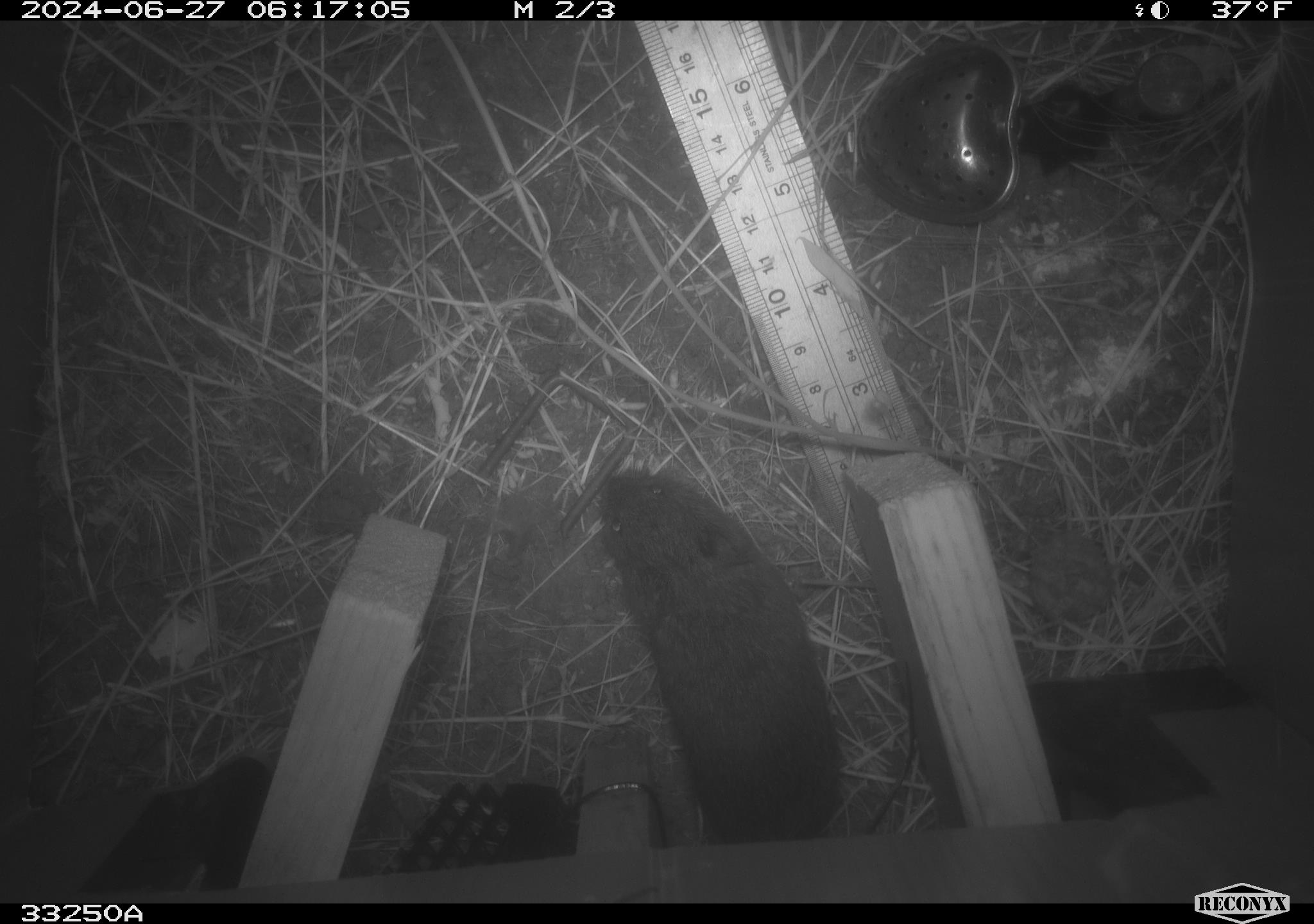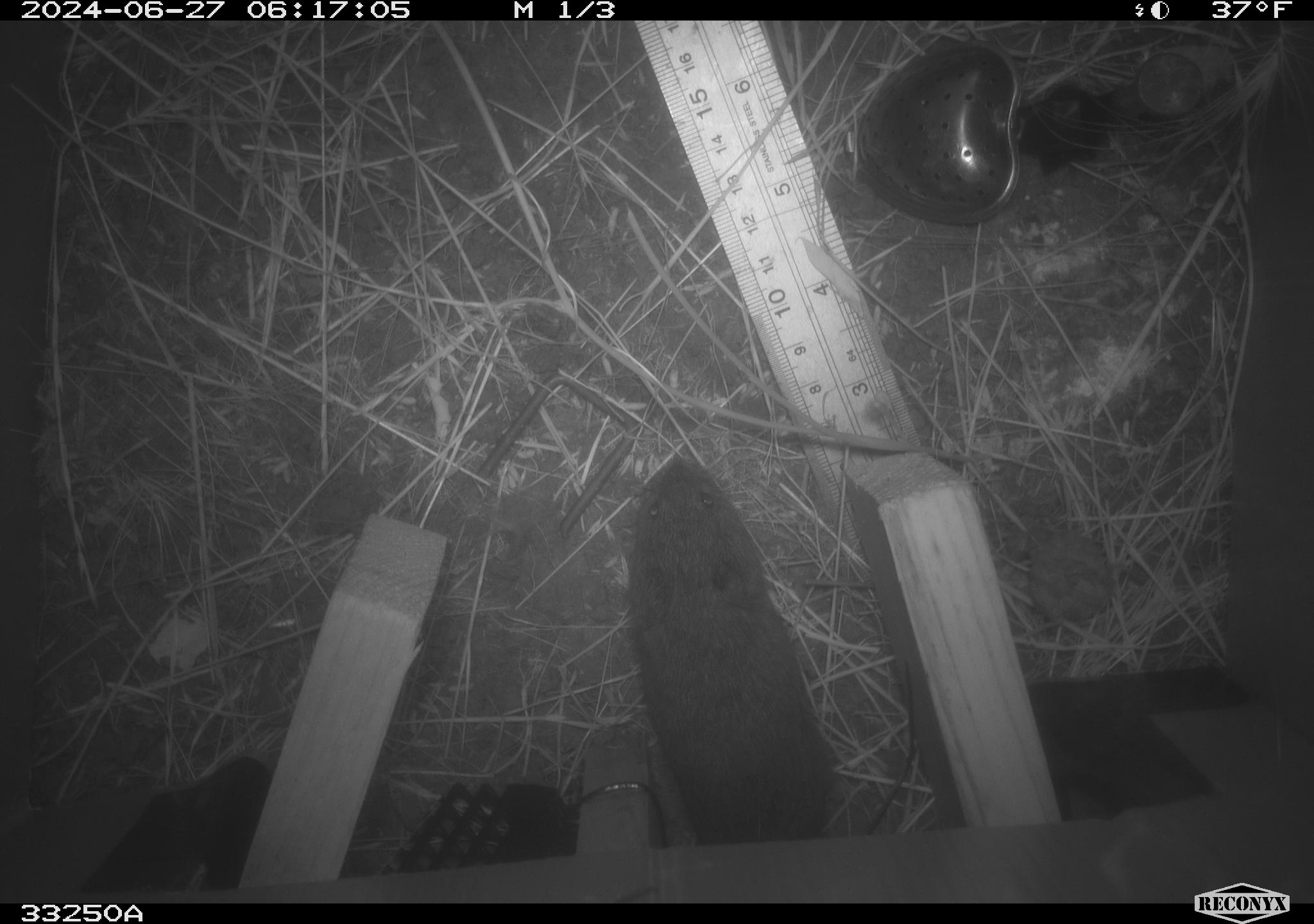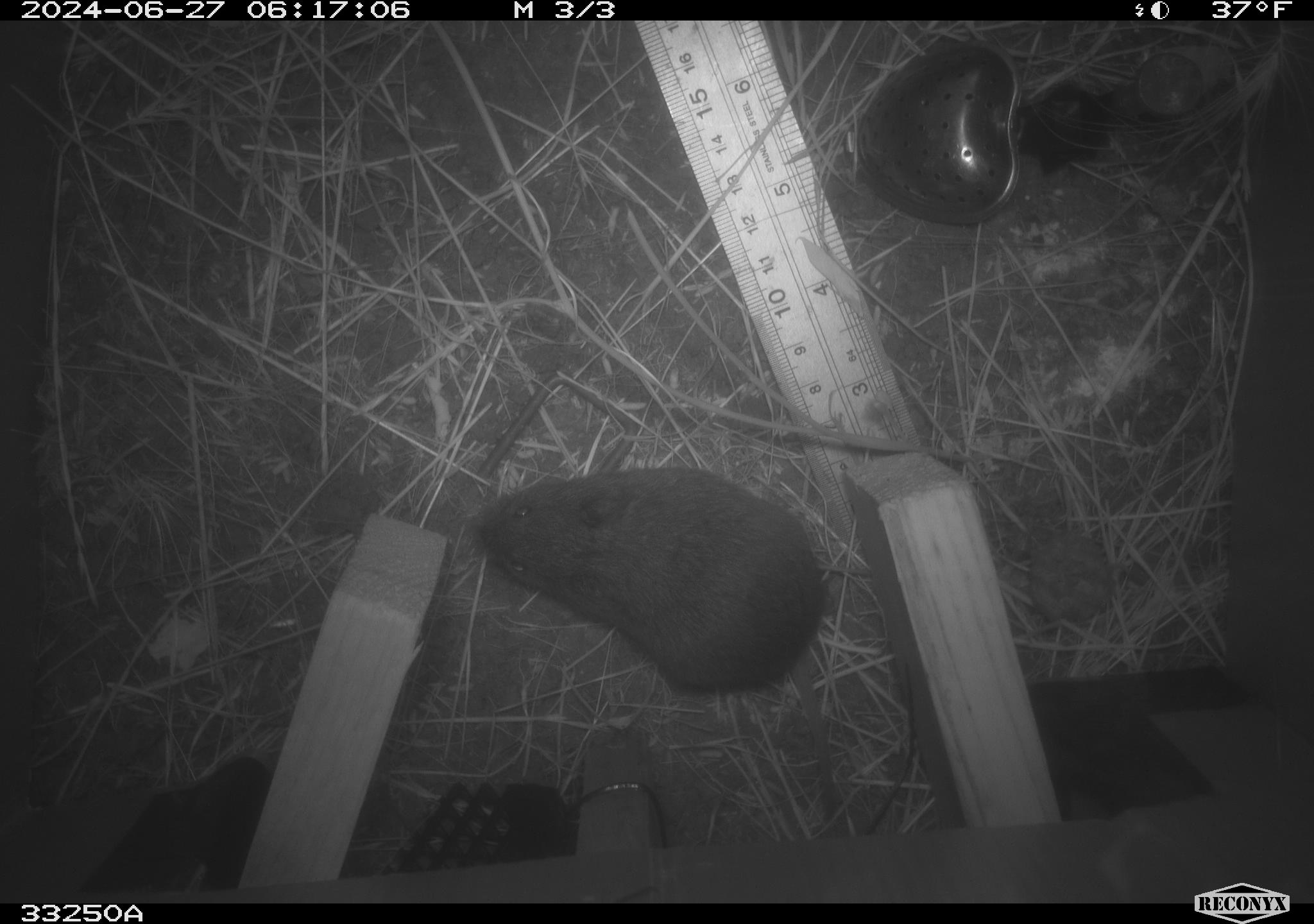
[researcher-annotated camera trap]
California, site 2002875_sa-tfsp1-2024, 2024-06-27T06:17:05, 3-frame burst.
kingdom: Animalia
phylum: Chordata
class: Mammalia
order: Rodentia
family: Cricetidae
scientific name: Arvicolinae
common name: voles, lemmings, and muskrats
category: arvicolinae subfamily